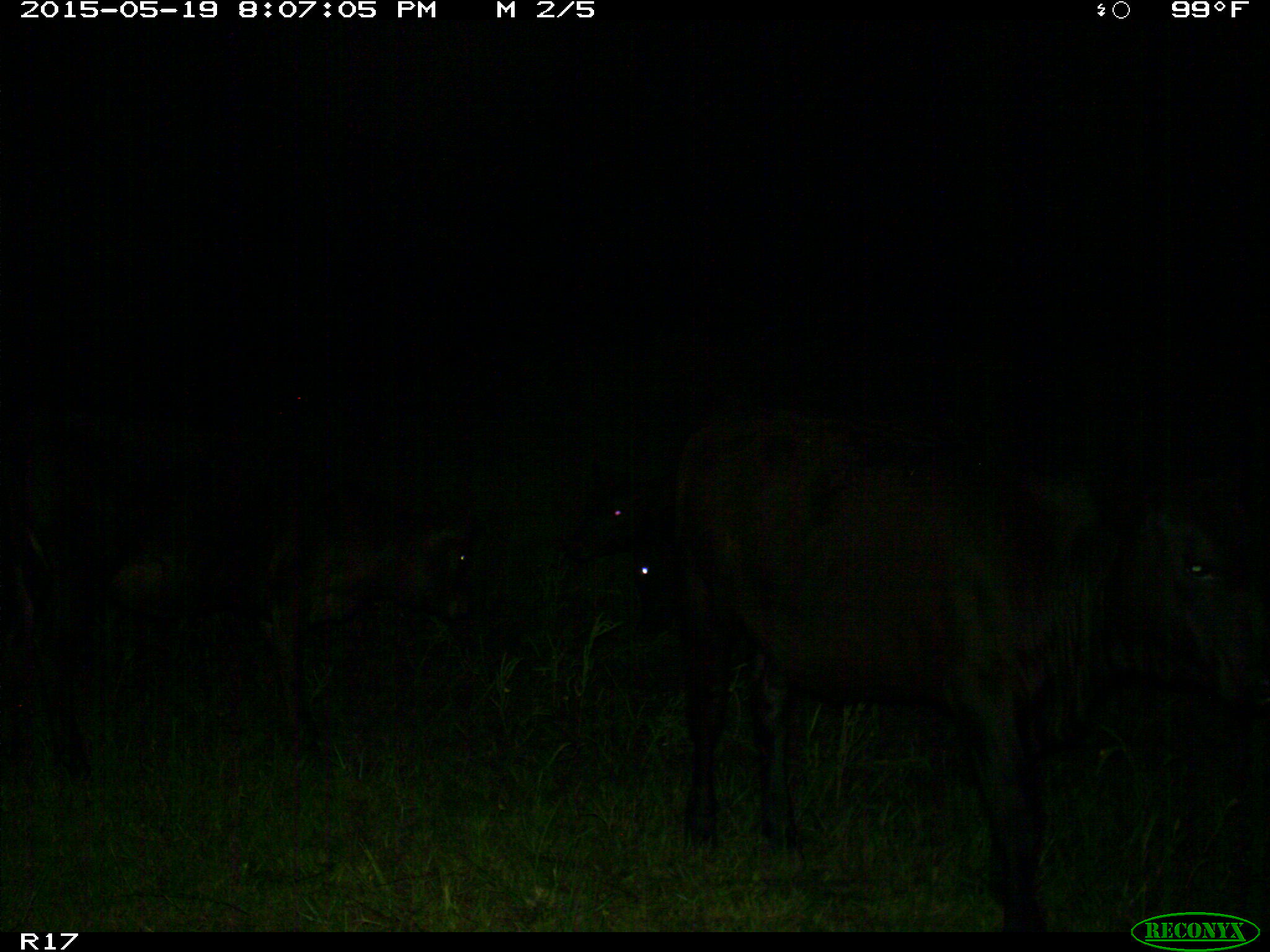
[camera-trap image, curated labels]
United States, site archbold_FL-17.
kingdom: Animalia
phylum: Chordata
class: Mammalia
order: Artiodactyla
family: Bovidae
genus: Bos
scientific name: Bos taurus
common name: domestic cow